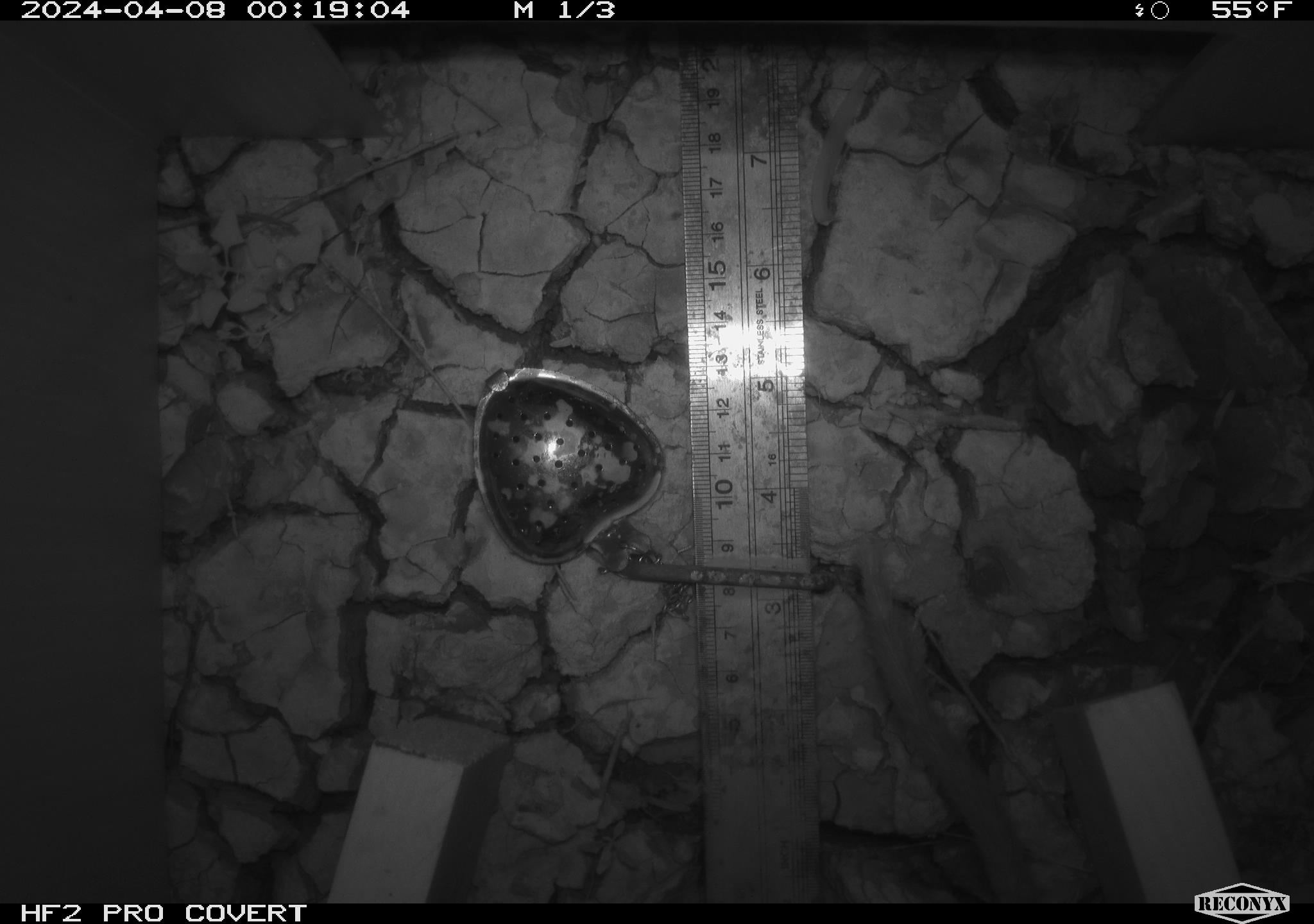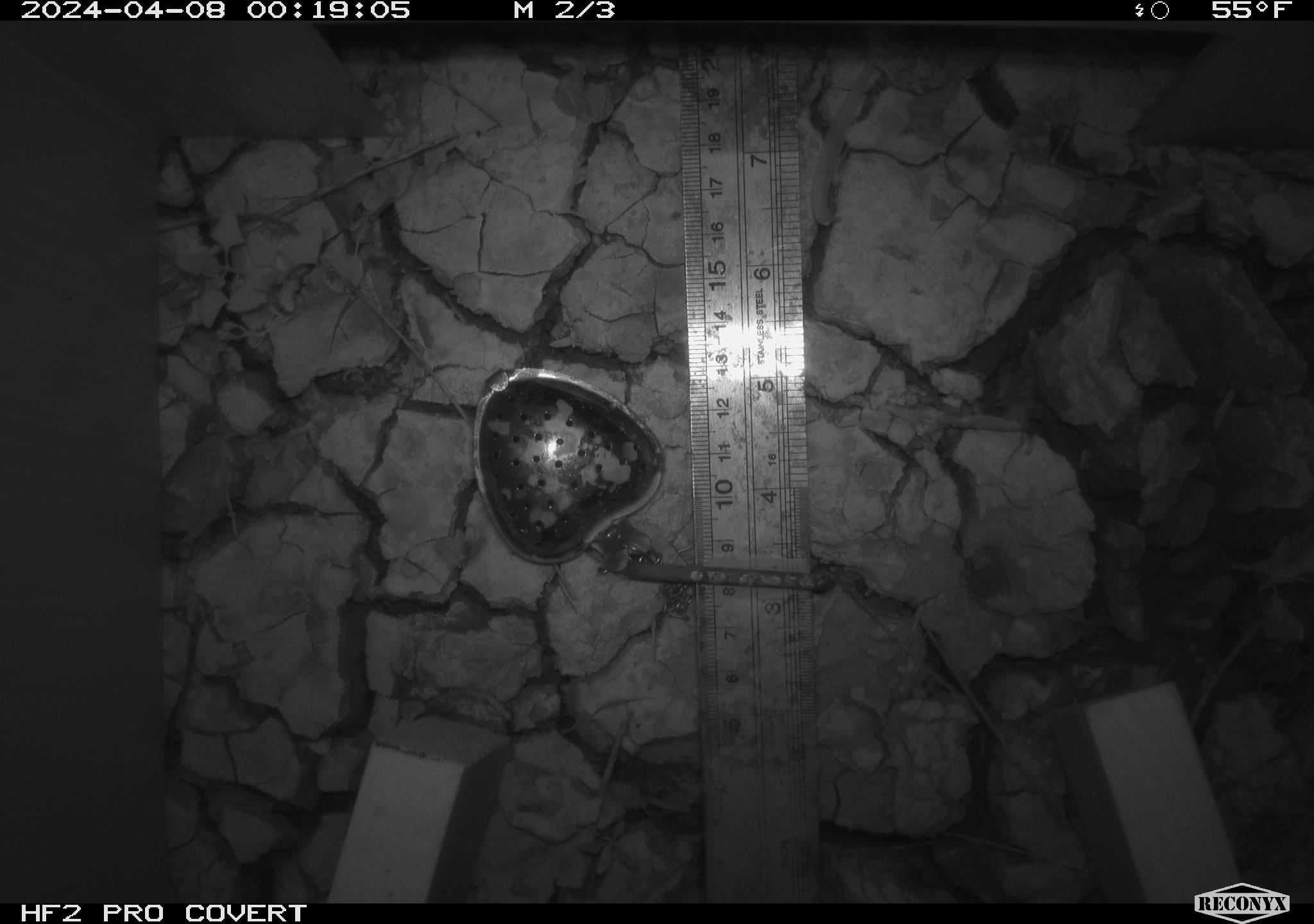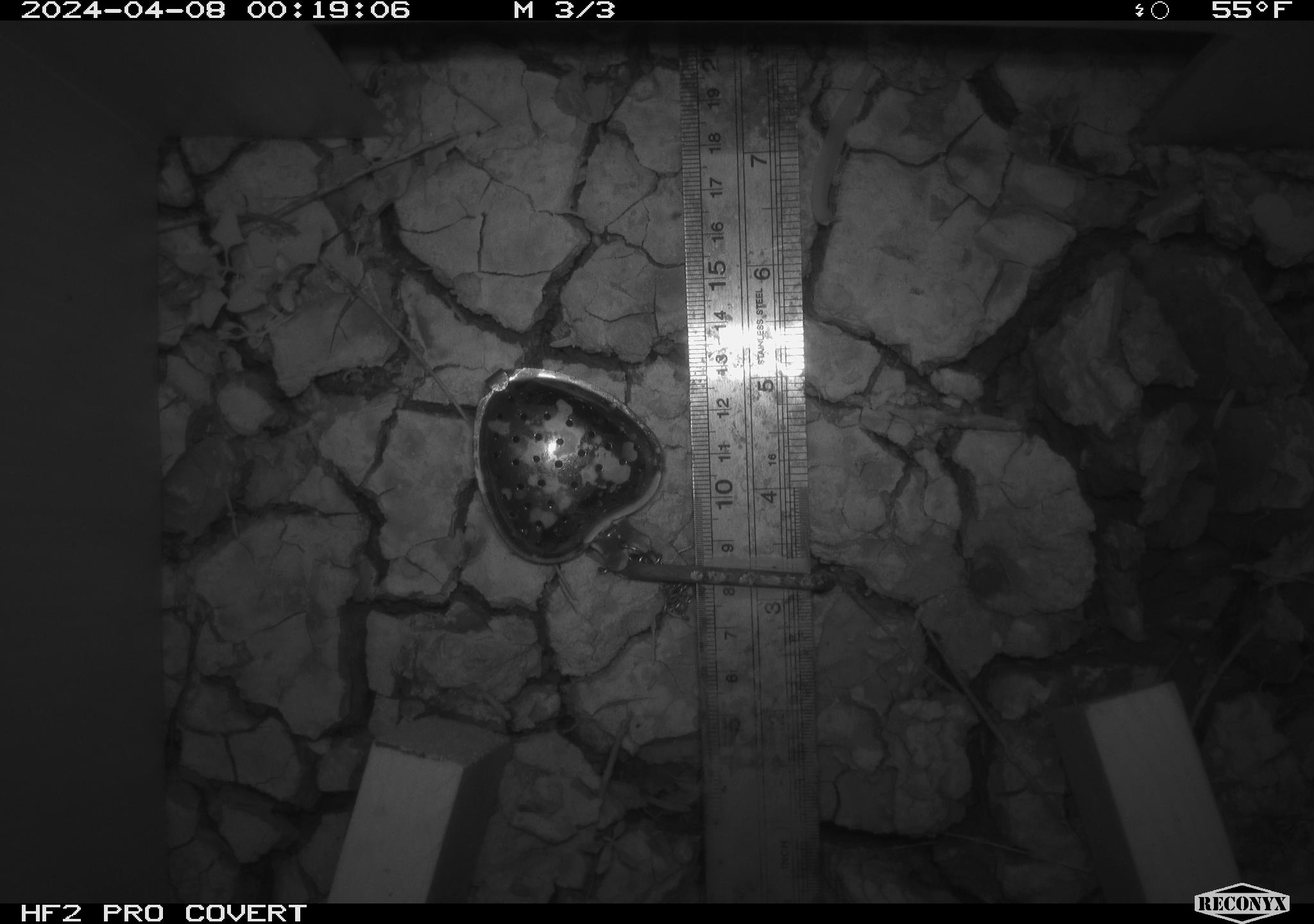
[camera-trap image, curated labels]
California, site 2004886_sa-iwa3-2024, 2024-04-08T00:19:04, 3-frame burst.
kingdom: Animalia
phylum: Chordata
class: Mammalia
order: Rodentia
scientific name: Rodentia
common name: woodrat or rat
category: woodrat or rat species